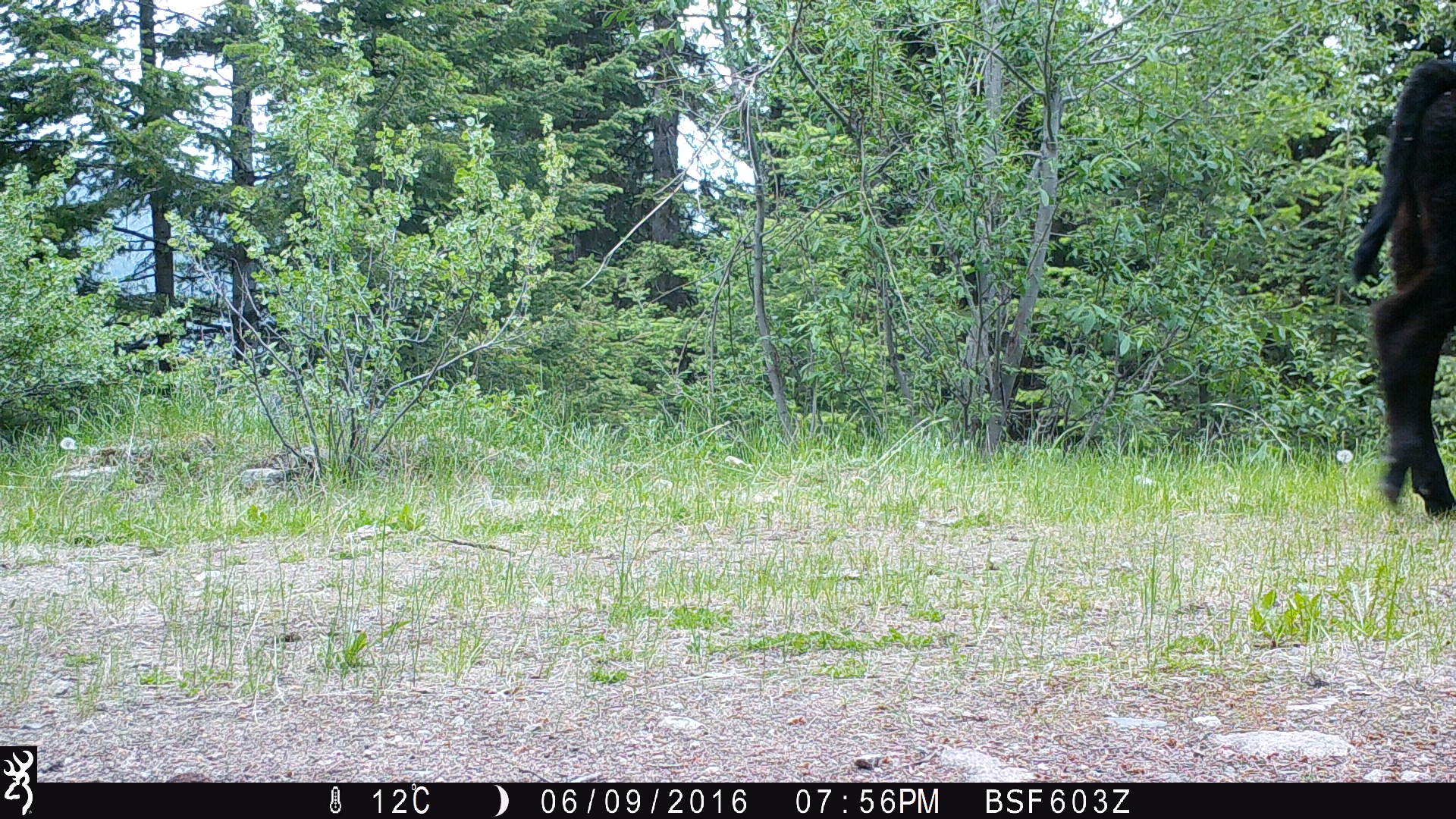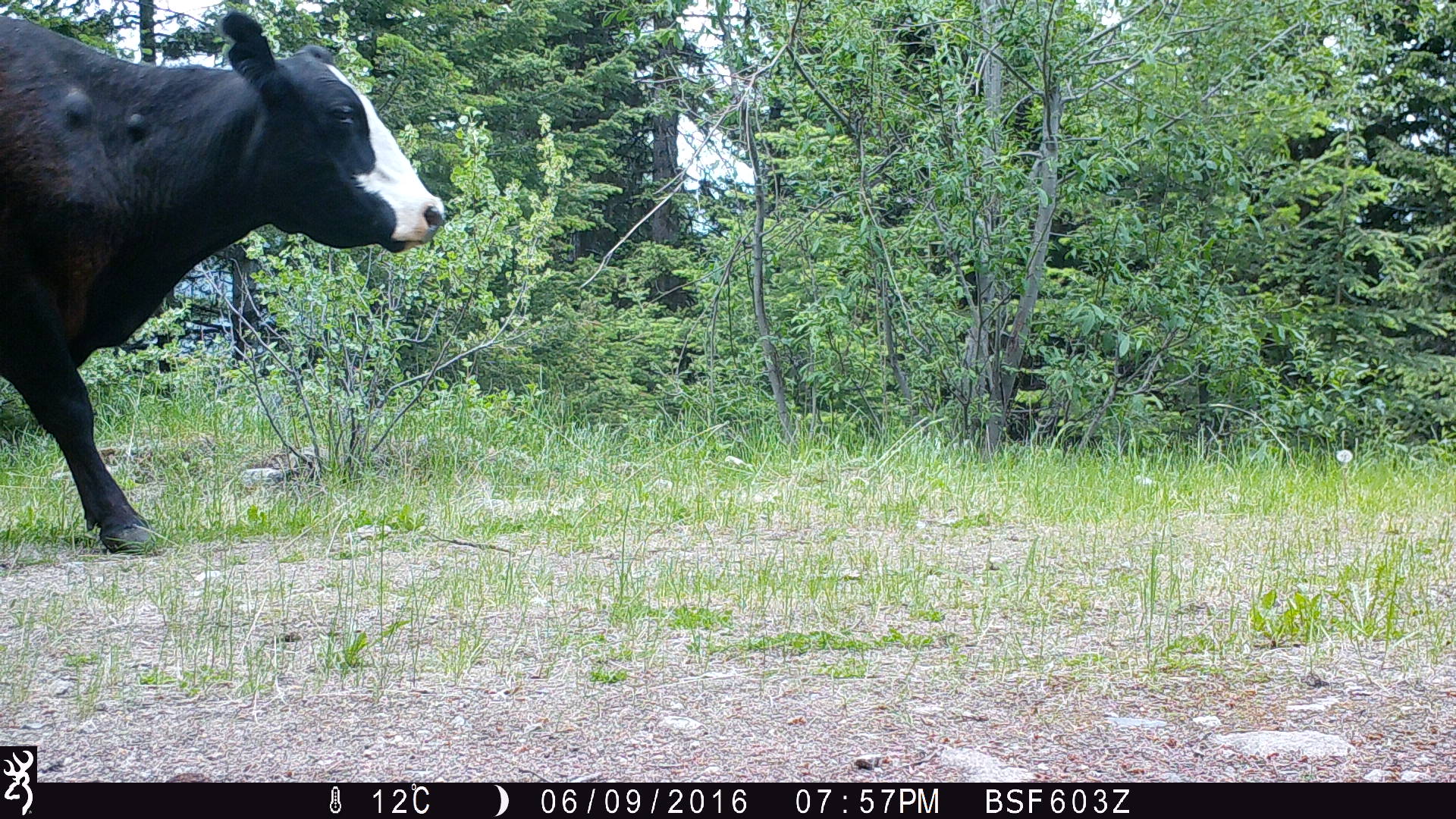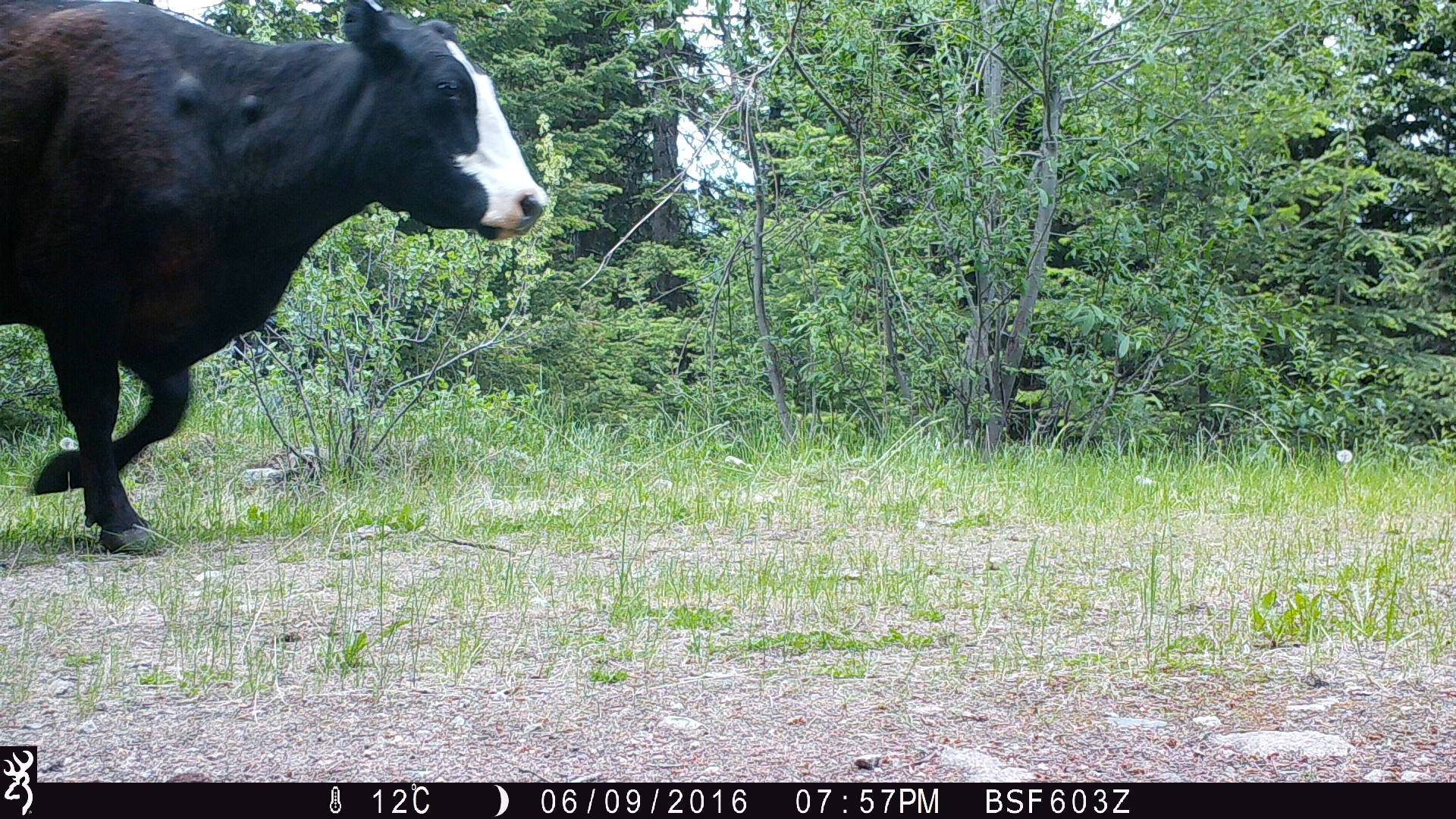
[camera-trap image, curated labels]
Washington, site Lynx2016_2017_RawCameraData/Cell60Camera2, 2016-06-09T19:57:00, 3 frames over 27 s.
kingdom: Animalia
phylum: Chordata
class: Mammalia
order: Artiodactyla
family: Bovidae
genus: Bos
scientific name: Bos taurus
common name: domestic cattle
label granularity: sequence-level